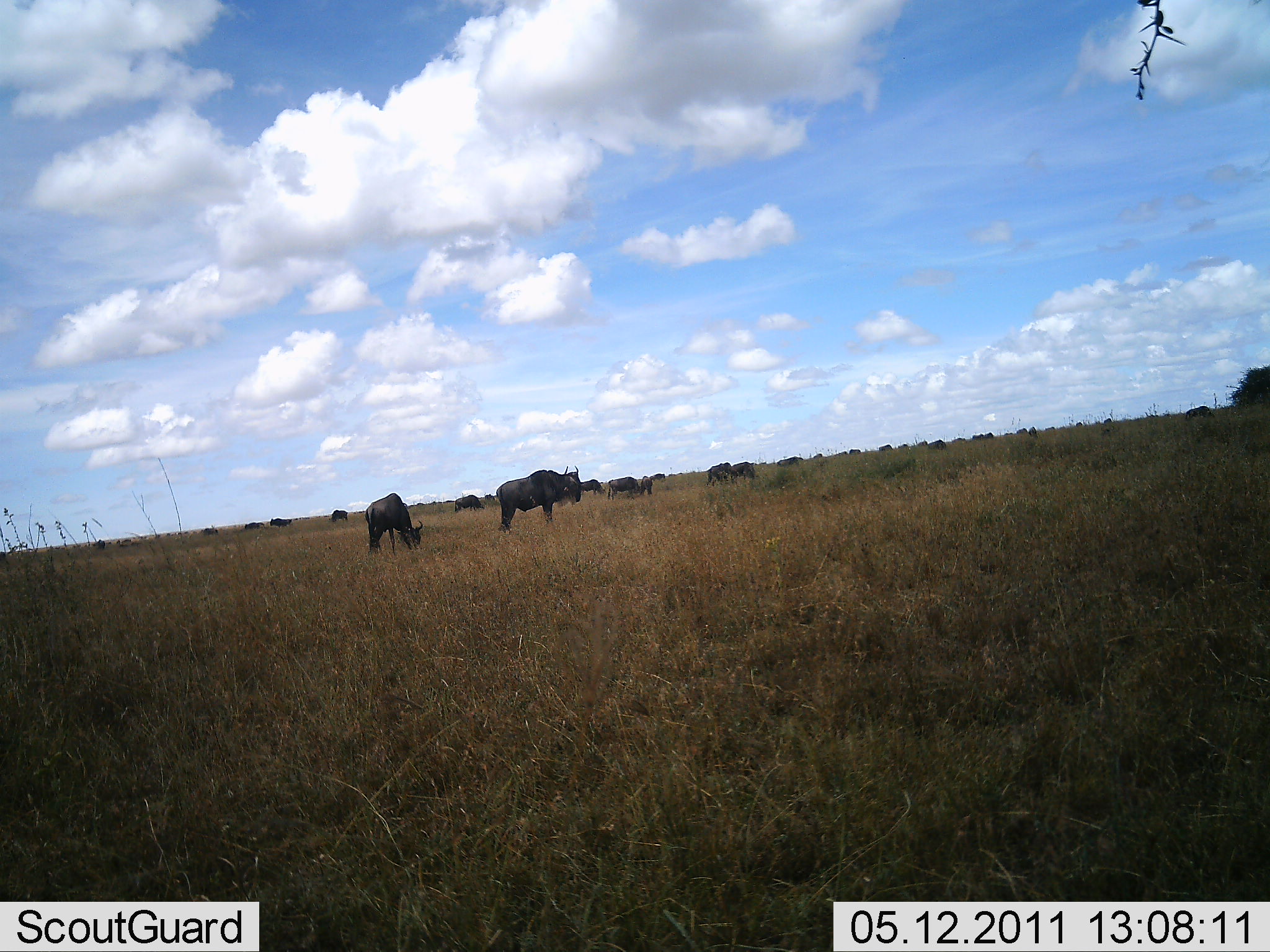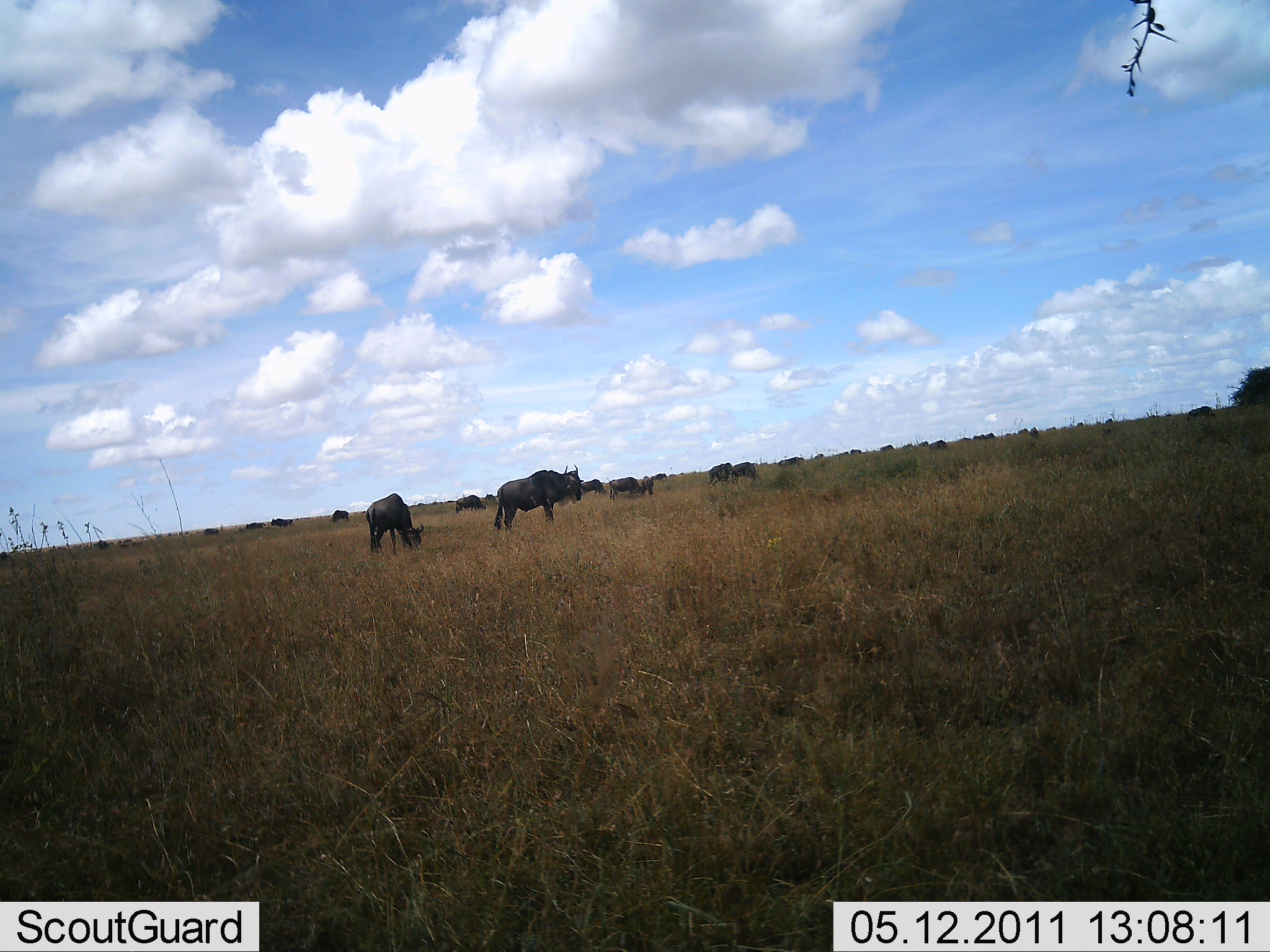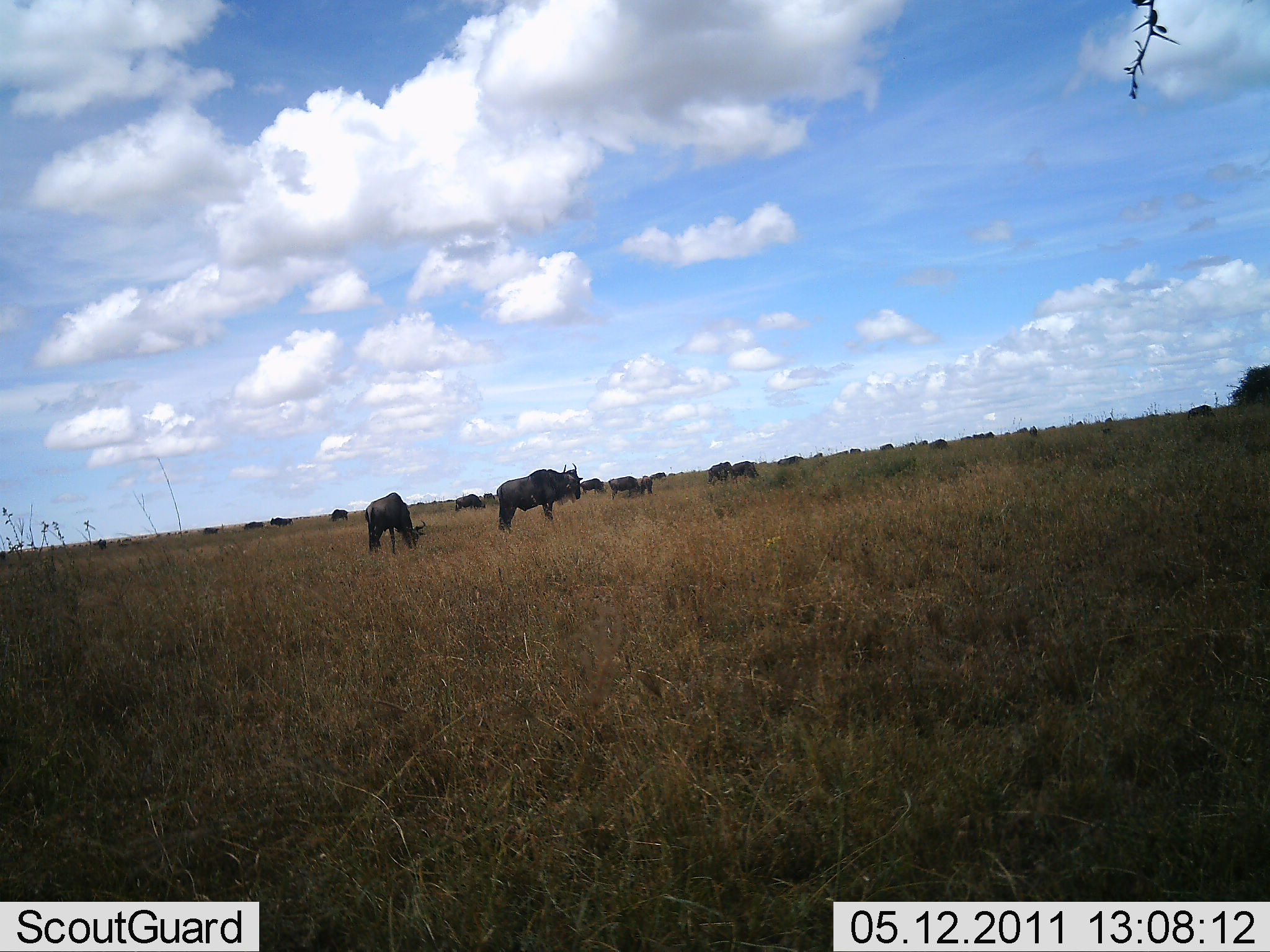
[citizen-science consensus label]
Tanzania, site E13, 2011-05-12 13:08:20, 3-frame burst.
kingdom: Animalia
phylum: Chordata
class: Mammalia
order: Artiodactyla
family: Bovidae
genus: Connochaetes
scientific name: Connochaetes taurinus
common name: blue wildebeest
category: wildebeest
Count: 11-50.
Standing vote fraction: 27%.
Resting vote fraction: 0%.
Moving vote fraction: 9%.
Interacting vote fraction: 0%.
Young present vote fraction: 0%.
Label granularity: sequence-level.